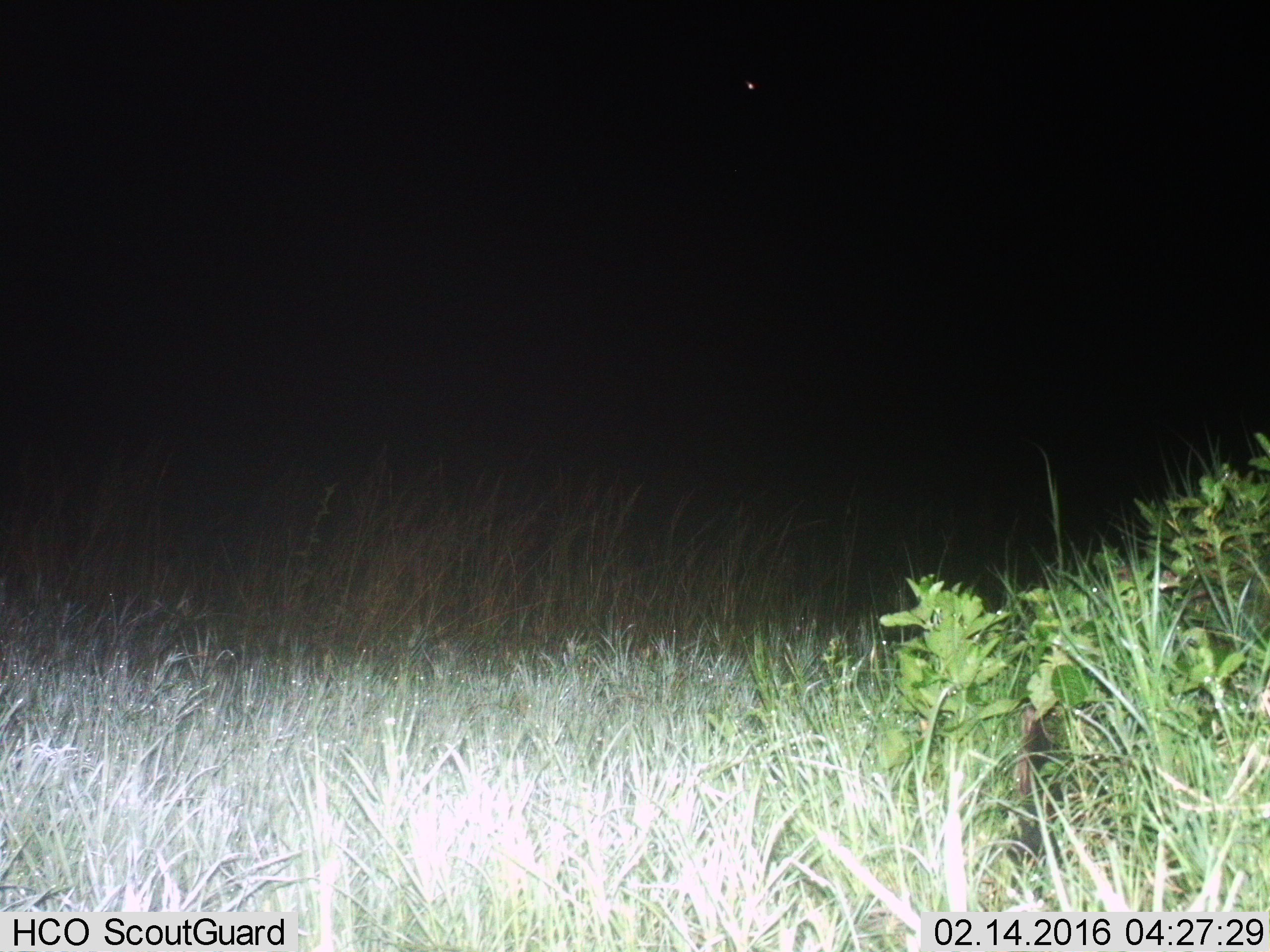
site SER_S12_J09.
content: unidentified animal